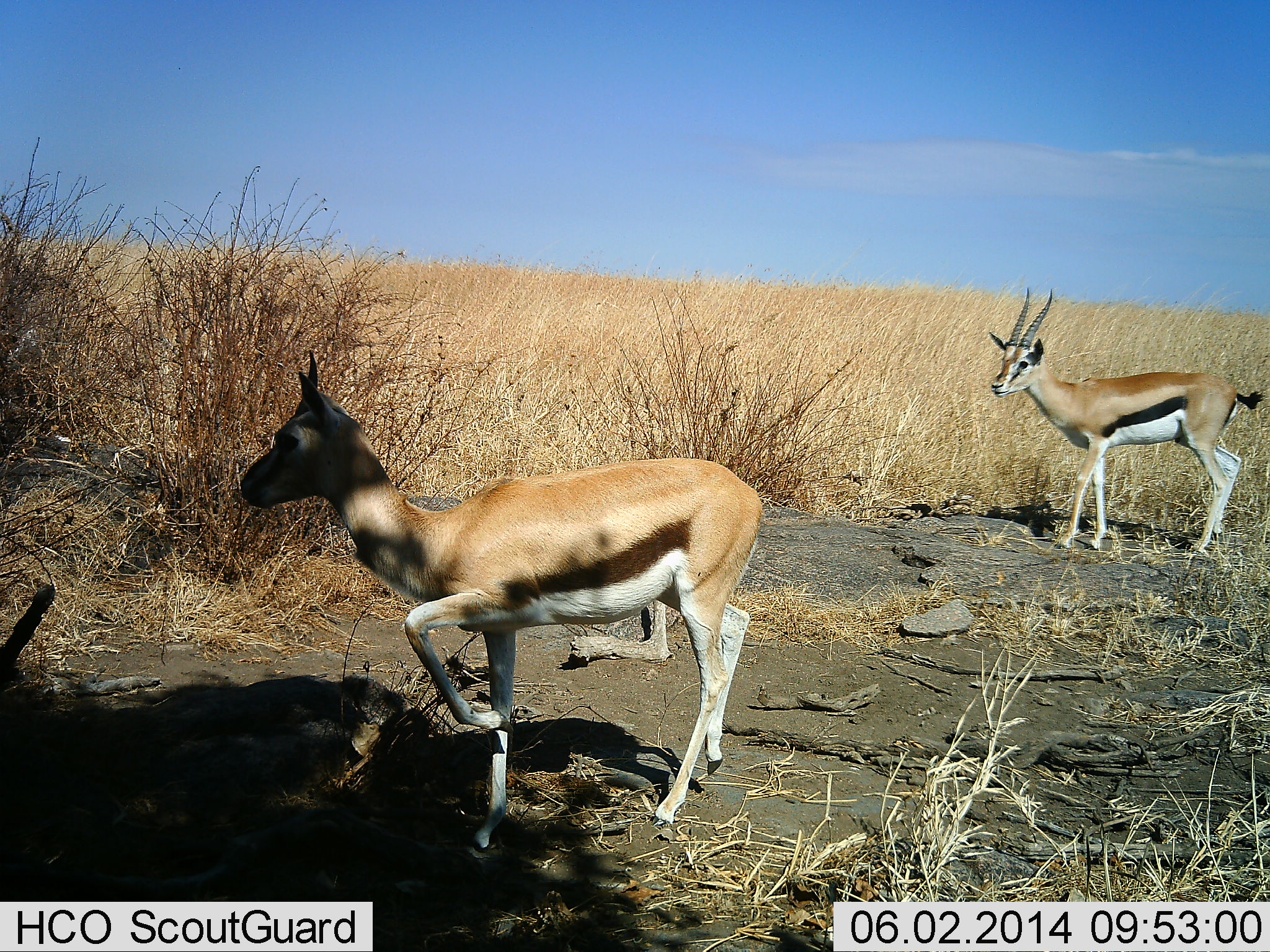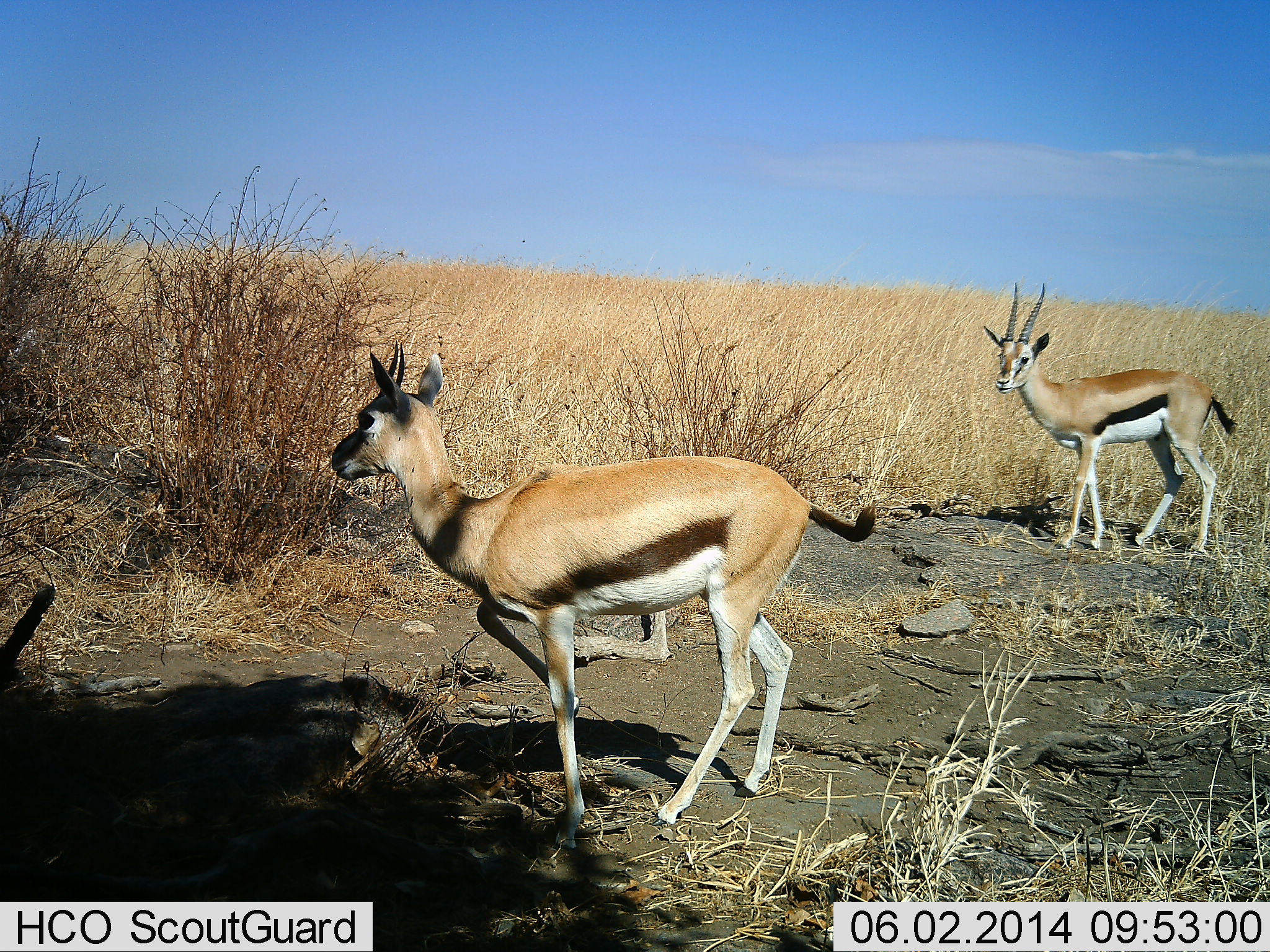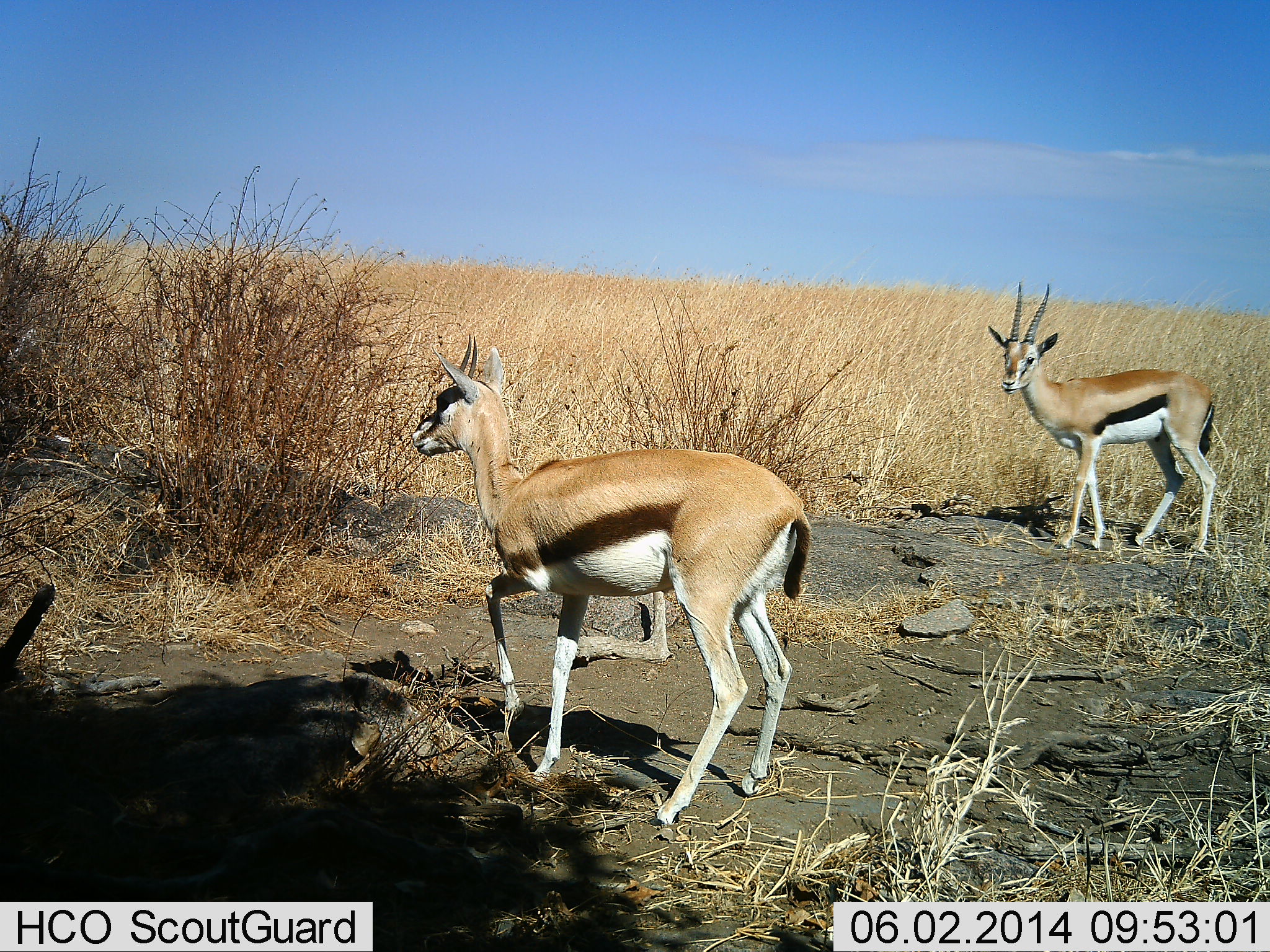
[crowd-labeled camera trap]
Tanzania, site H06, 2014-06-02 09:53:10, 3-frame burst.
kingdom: Animalia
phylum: Chordata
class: Mammalia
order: Artiodactyla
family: Bovidae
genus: Eudorcas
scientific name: Eudorcas thomsonii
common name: thomson's gazelle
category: gazellethomsons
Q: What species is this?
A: Gazellethomsons (thomson's gazelle) (Eudorcas thomsonii).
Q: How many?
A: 2.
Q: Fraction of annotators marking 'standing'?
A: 80%.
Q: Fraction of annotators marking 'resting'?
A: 0%.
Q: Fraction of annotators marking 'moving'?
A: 70%.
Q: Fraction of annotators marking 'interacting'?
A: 0%.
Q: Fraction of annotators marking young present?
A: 0%.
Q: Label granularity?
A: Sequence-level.